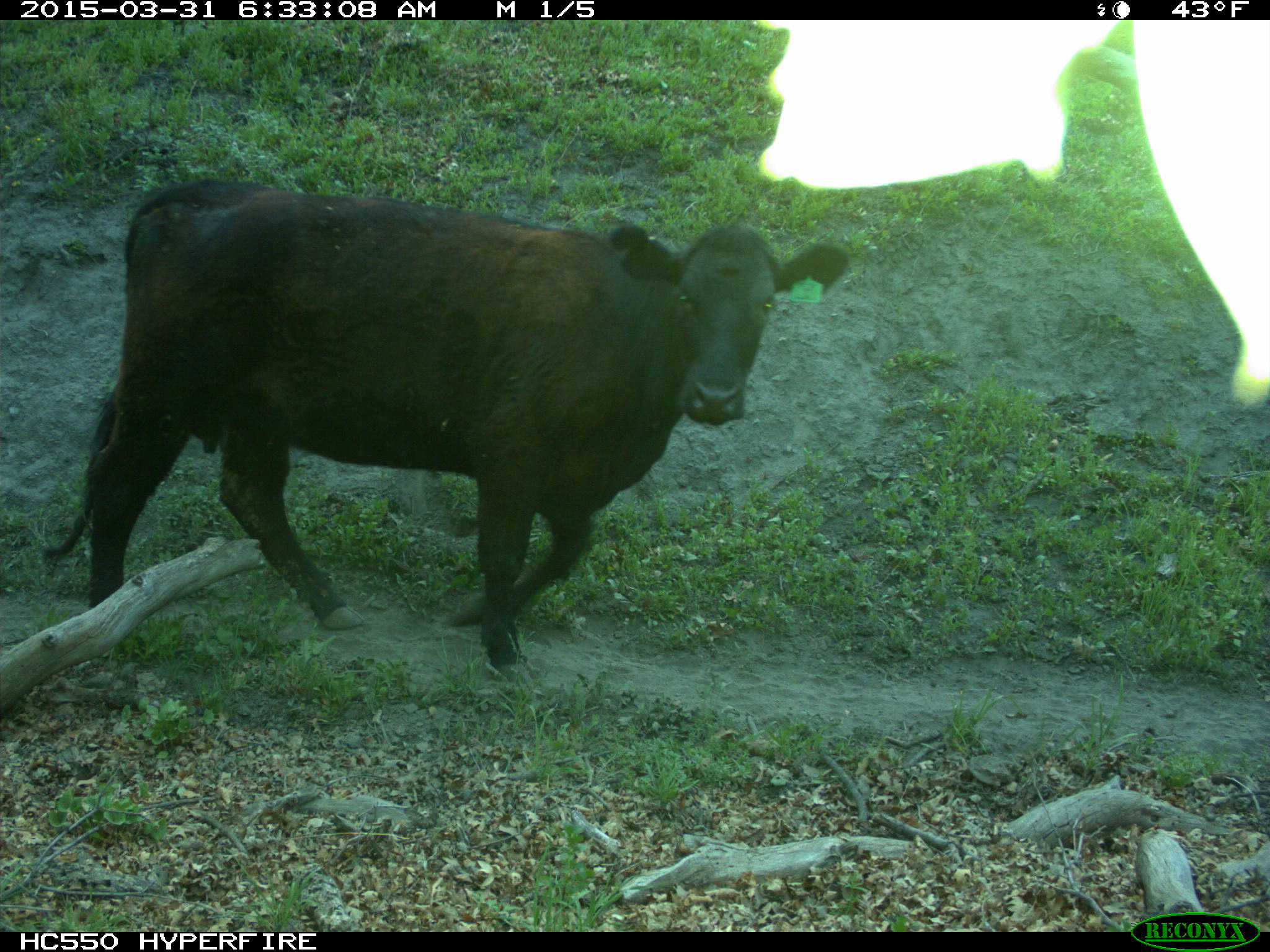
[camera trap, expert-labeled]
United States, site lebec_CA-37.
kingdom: Animalia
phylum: Chordata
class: Mammalia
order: Artiodactyla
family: Bovidae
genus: Bos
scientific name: Bos taurus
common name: domestic cow